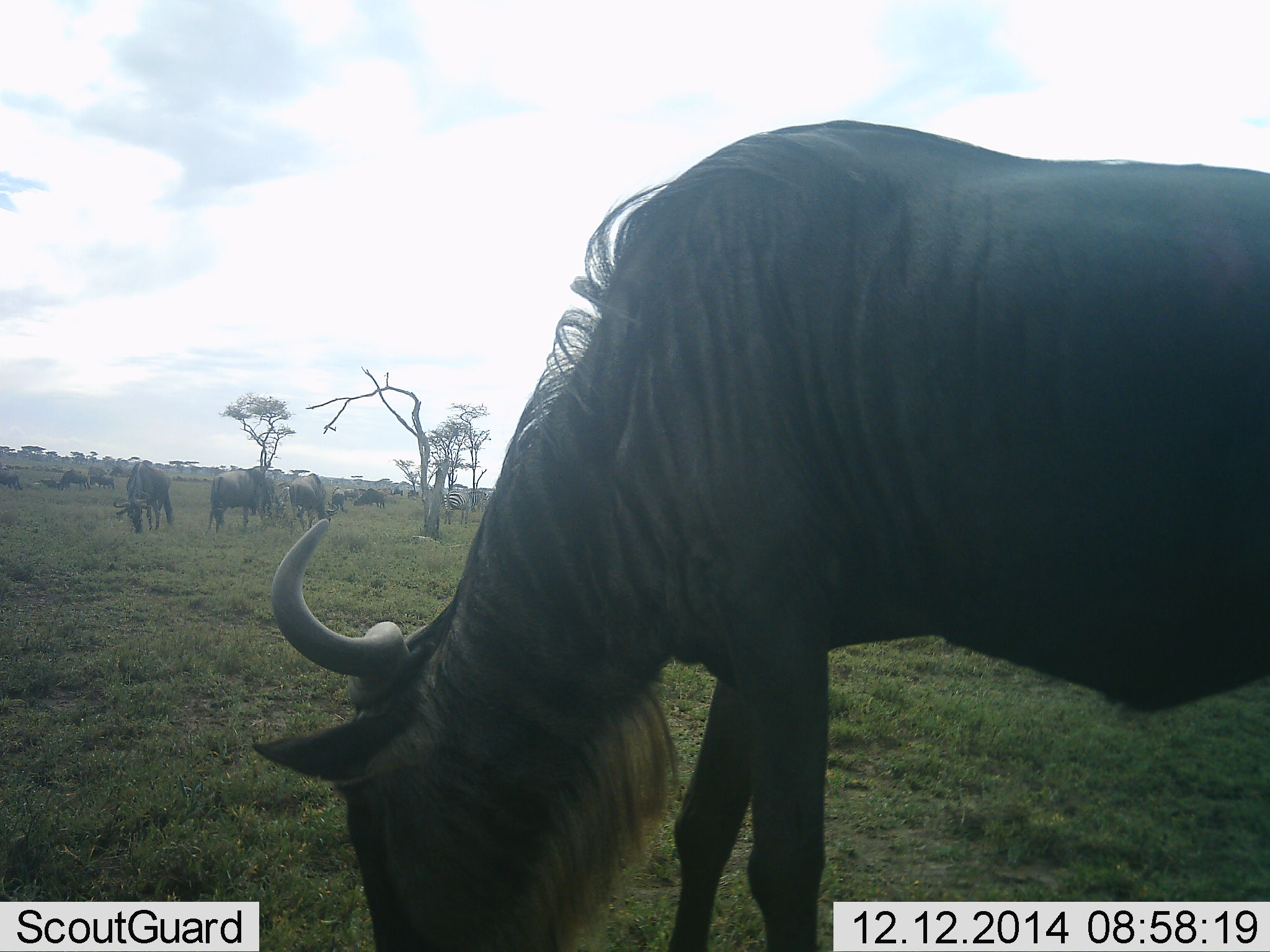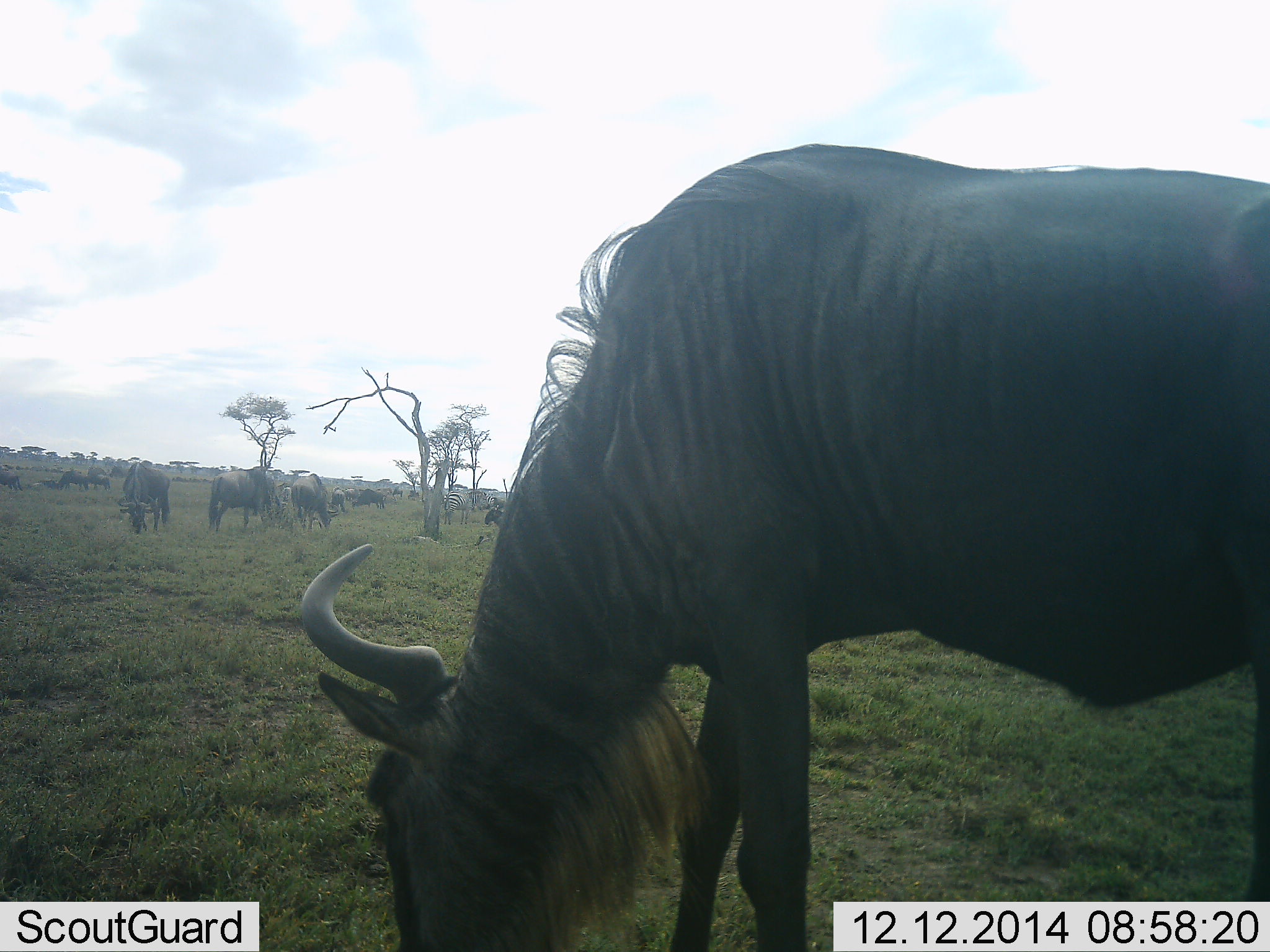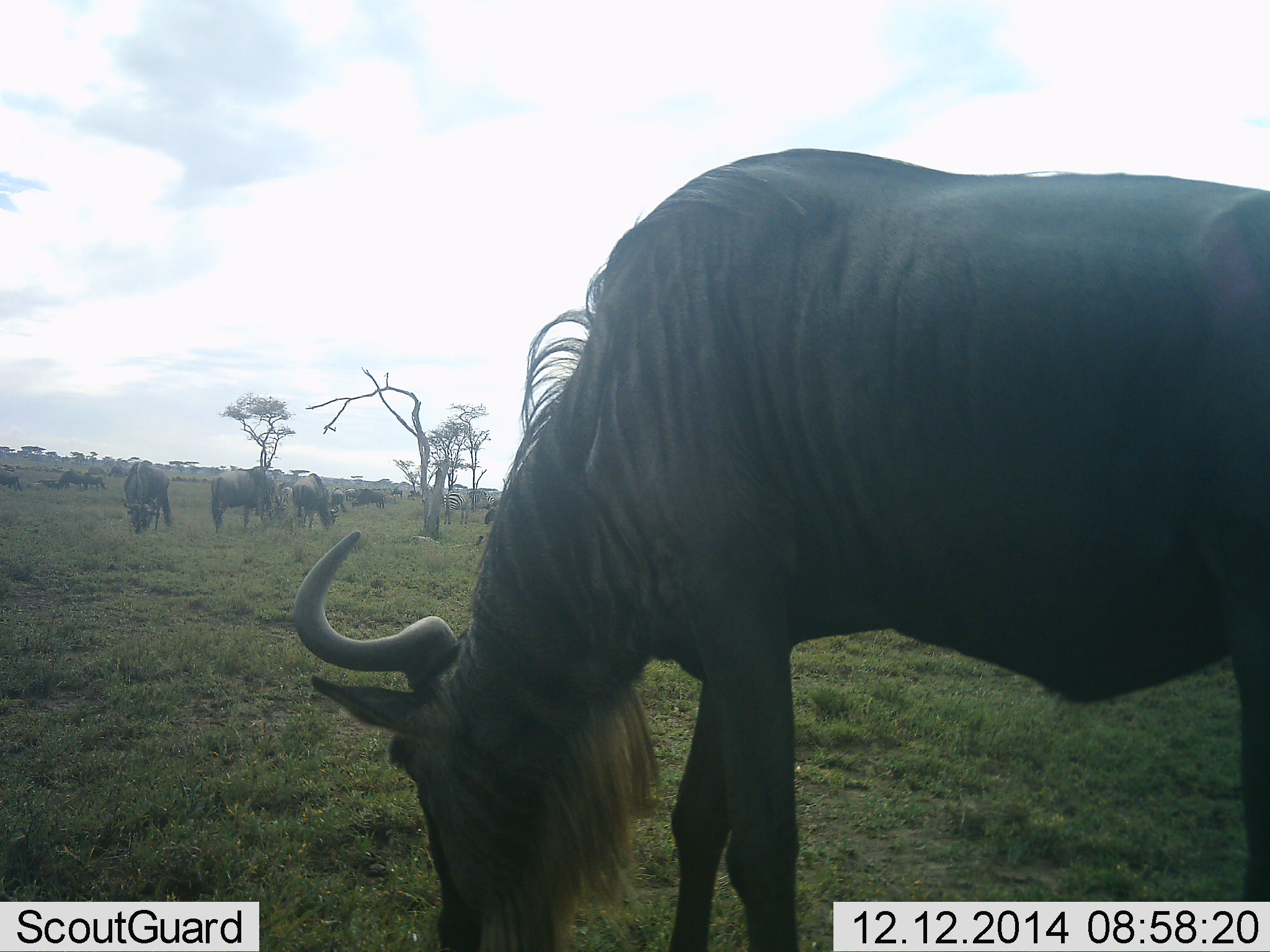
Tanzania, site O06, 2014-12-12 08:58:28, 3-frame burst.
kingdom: Animalia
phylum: Chordata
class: Mammalia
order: Artiodactyla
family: Bovidae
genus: Connochaetes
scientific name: Connochaetes taurinus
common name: blue wildebeest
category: wildebeest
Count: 11-50.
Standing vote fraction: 18%.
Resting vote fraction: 0%.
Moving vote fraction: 18%.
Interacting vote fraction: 0%.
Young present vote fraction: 0%.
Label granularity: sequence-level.